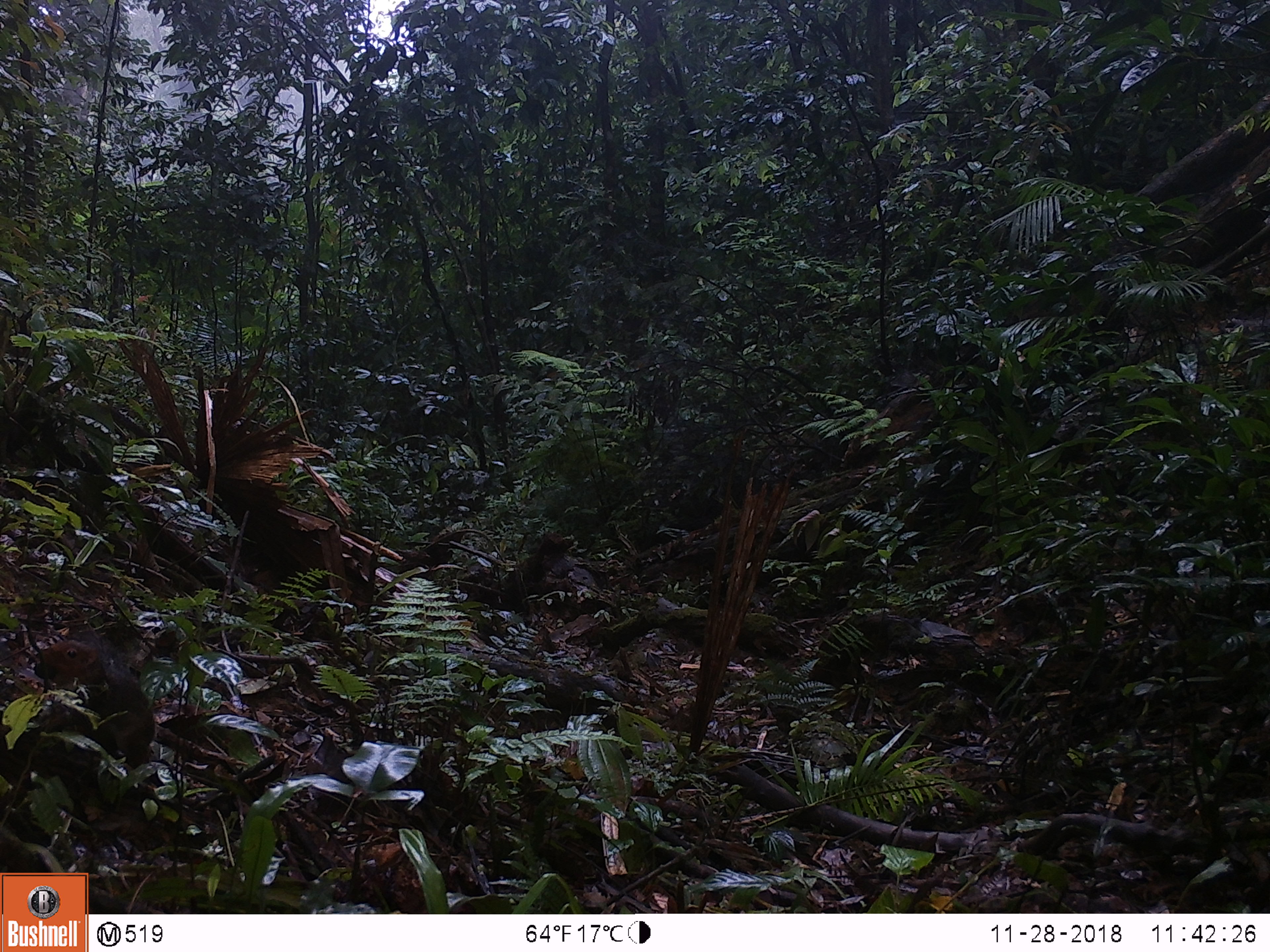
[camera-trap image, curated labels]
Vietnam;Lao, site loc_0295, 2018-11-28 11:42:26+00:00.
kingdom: Animalia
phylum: Chordata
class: Mammalia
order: Rodentia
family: Sciuridae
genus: Dremomys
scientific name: Dremomys rufigenis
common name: red-cheeked squirrel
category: red cheeked squirrel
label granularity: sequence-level